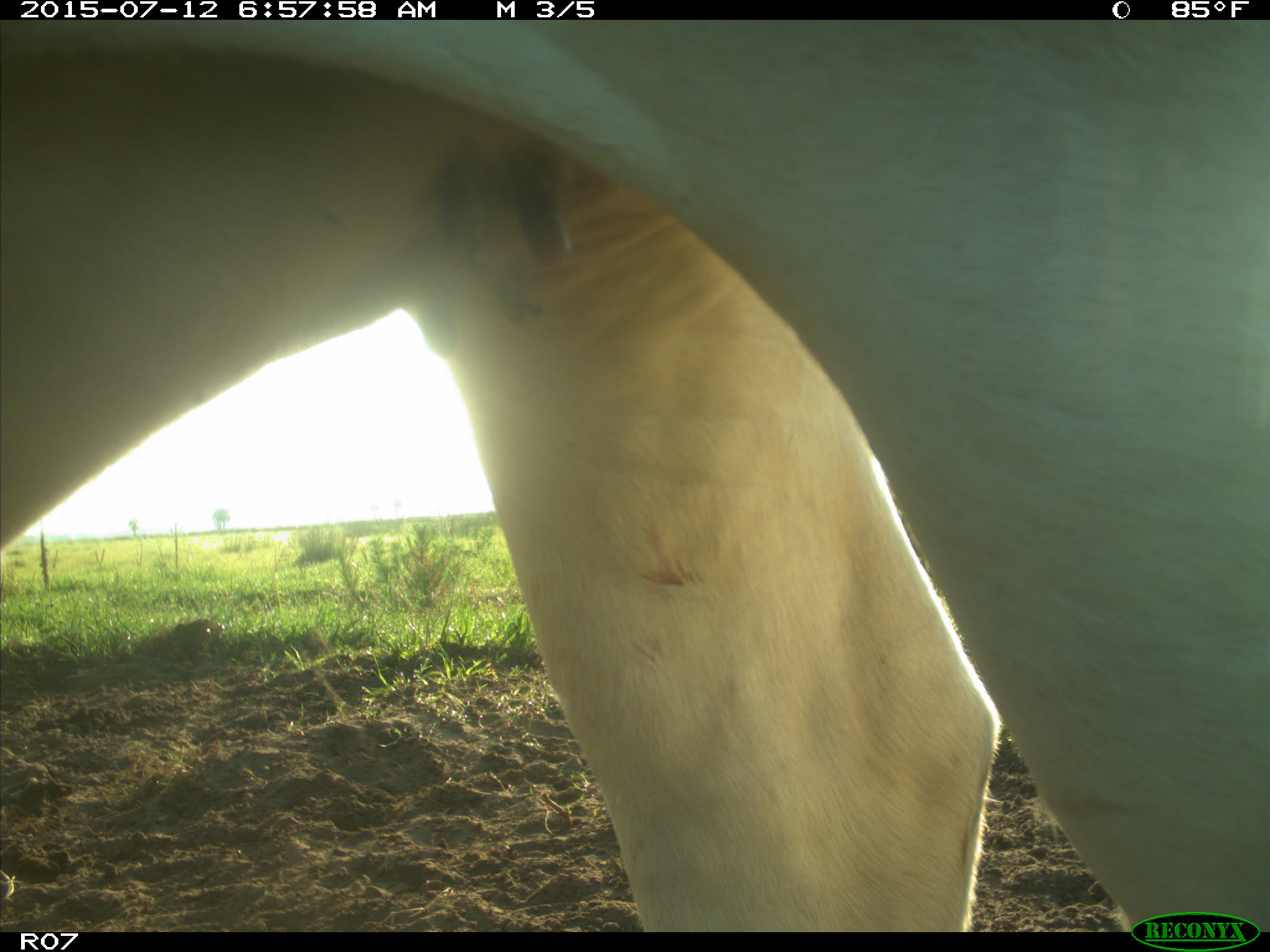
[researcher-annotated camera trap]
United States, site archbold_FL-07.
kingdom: Animalia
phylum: Chordata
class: Mammalia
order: Artiodactyla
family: Bovidae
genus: Bos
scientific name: Bos taurus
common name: domestic cow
Bos taurus (domestic cow).